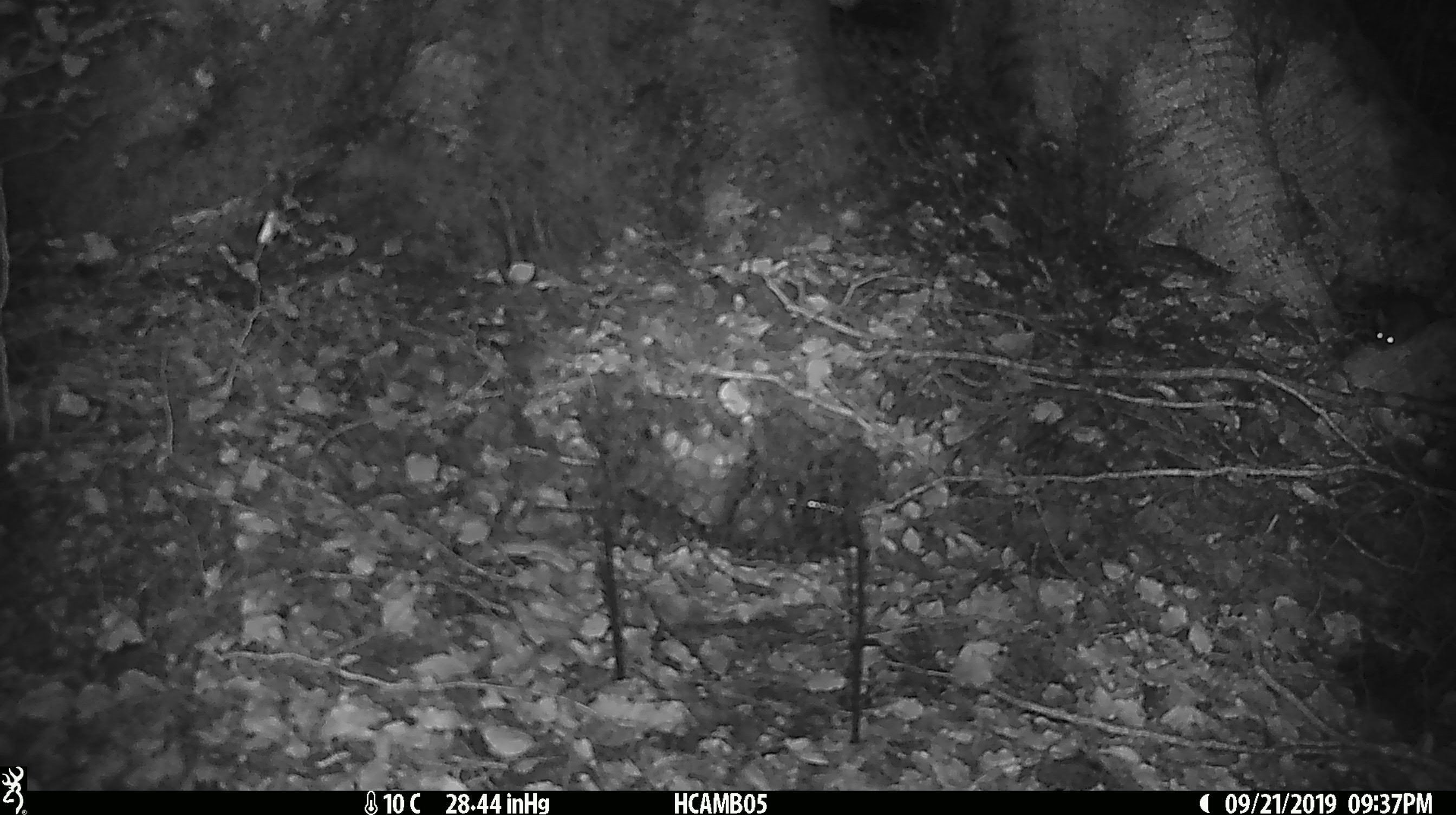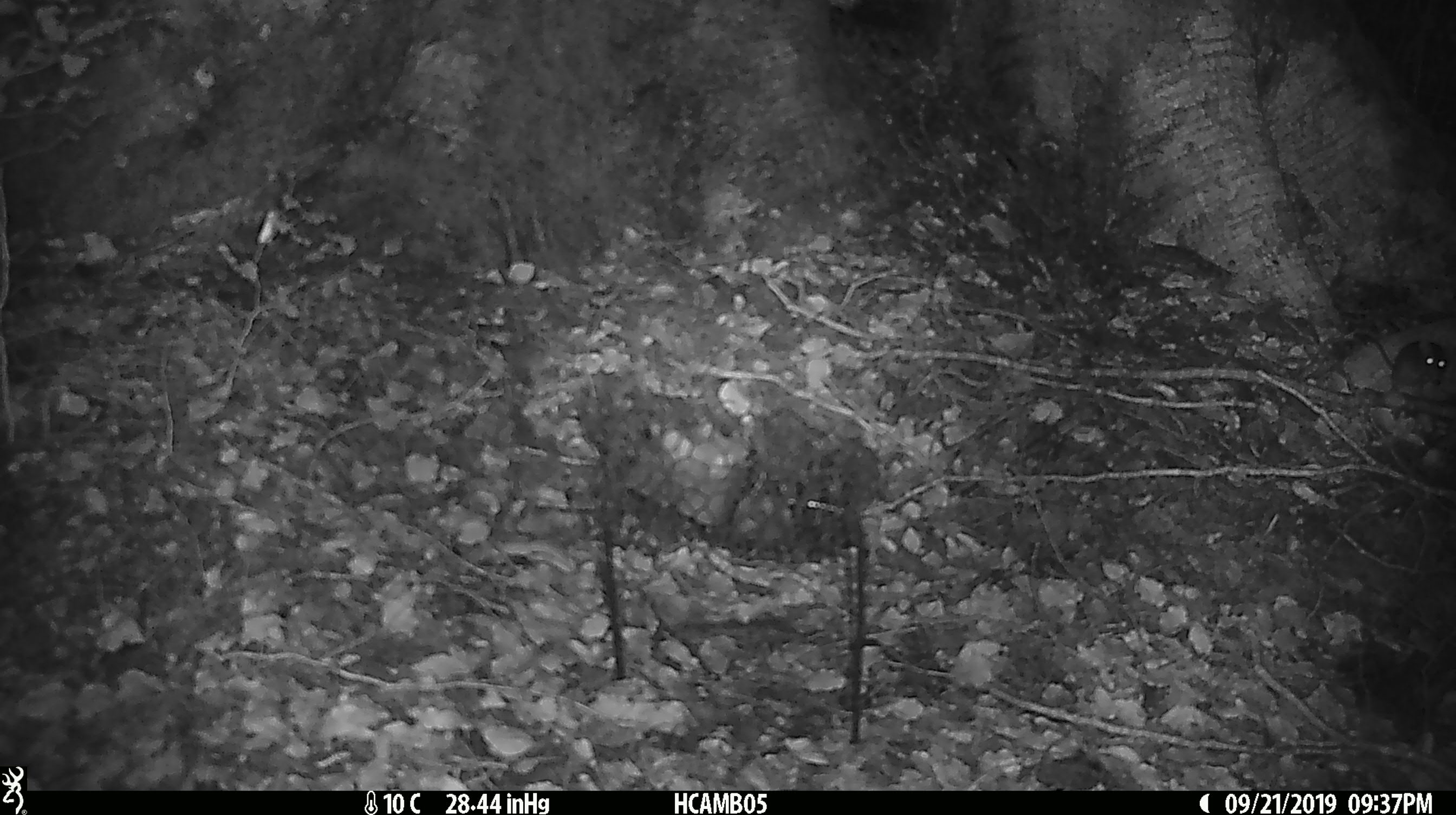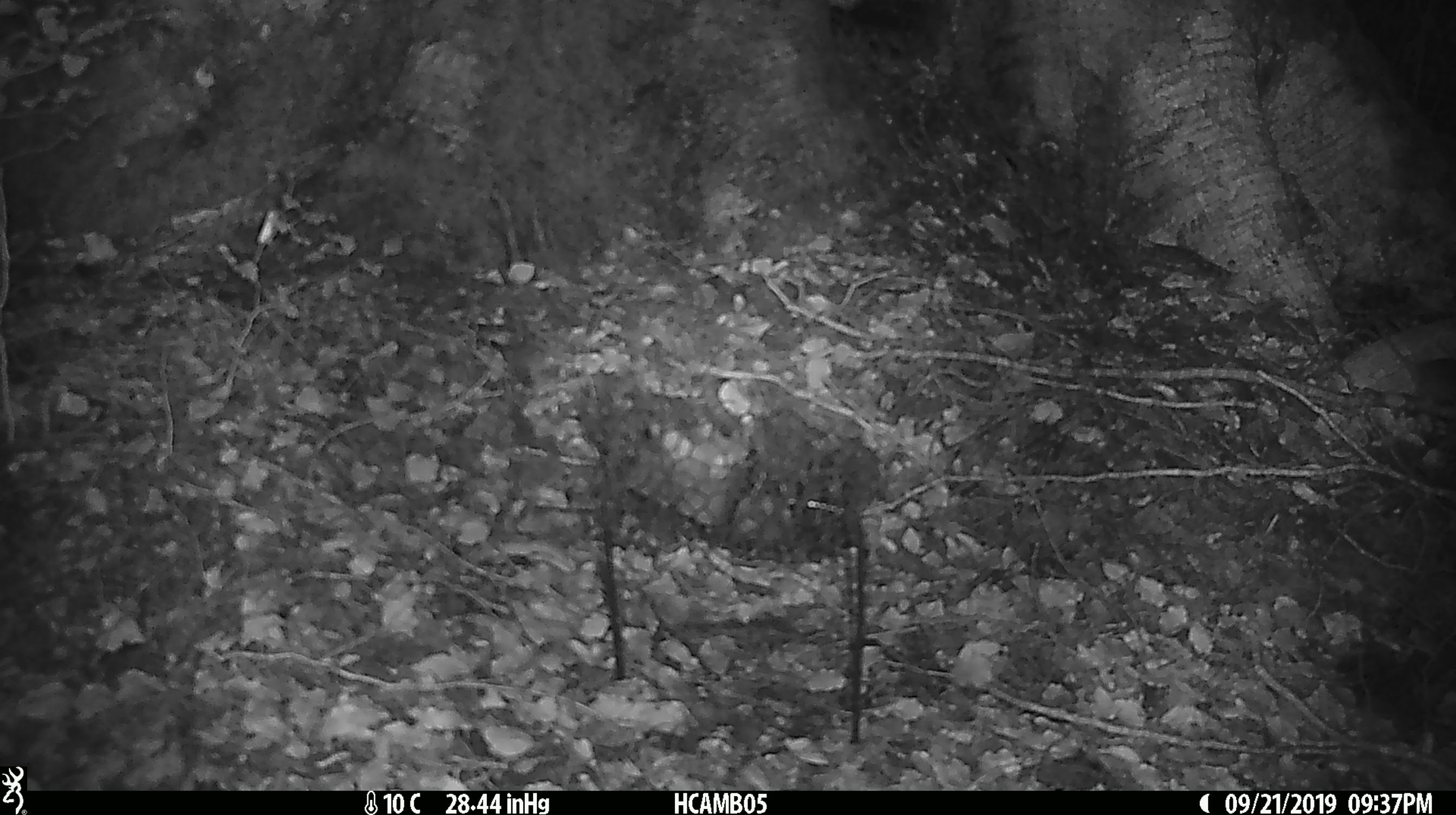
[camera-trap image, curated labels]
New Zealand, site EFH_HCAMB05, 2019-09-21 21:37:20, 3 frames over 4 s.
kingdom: Animalia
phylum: Chordata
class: Mammalia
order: Rodentia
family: Muridae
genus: Mus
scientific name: Mus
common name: mouse